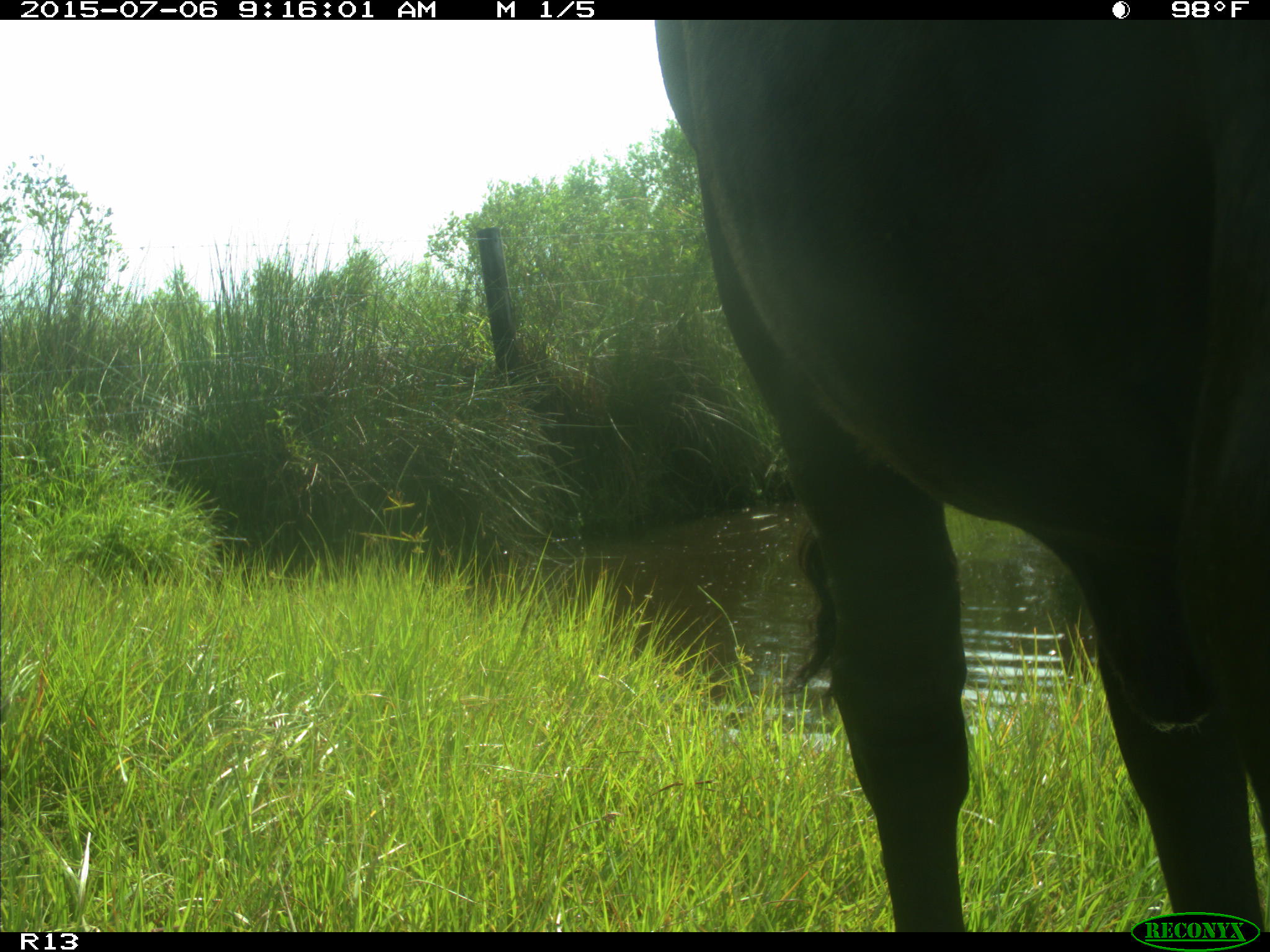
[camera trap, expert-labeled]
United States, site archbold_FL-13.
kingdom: Animalia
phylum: Chordata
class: Mammalia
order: Artiodactyla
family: Bovidae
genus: Bos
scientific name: Bos taurus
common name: domestic cow